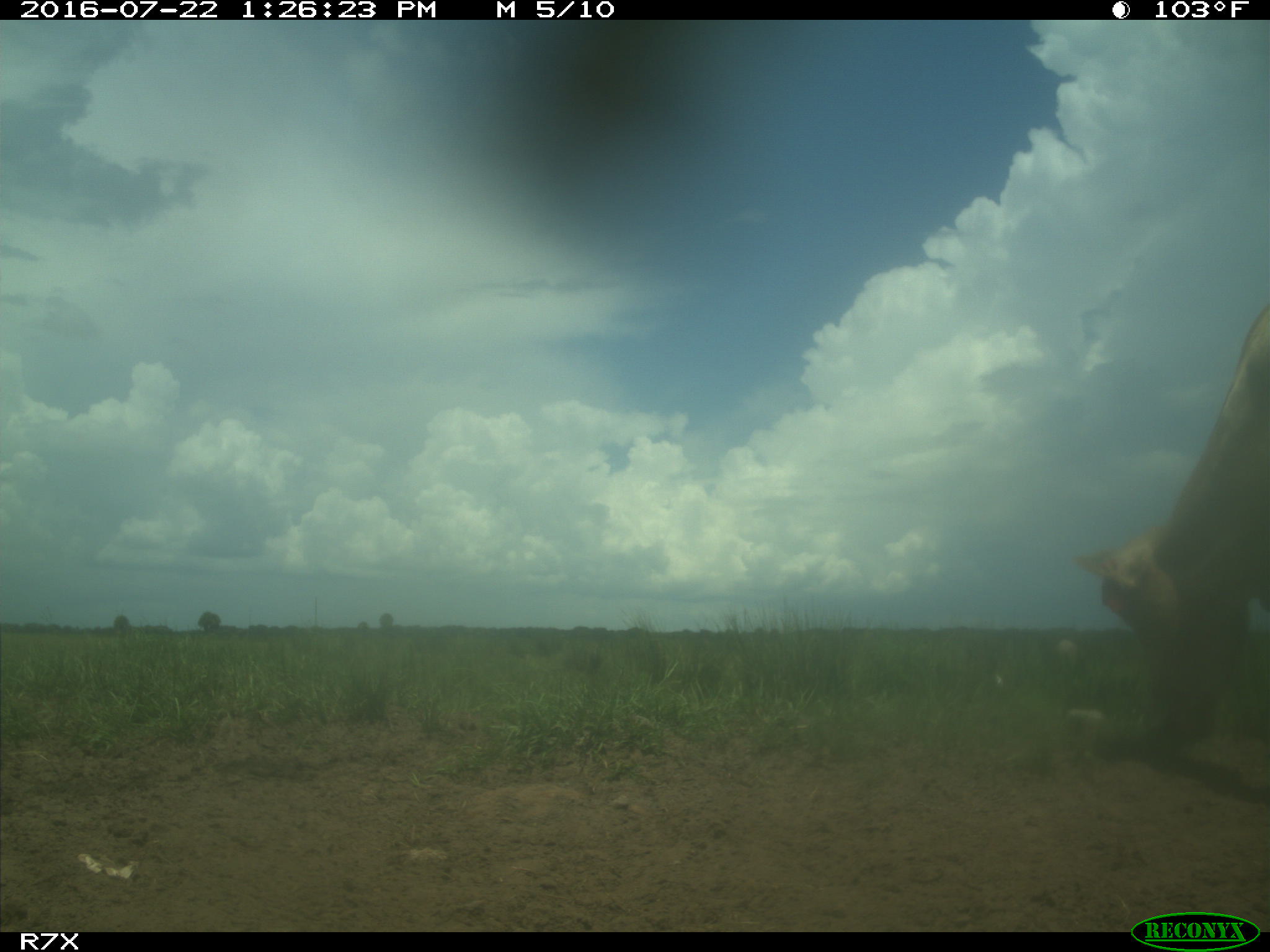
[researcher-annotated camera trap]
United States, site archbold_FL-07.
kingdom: Animalia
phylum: Chordata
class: Mammalia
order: Artiodactyla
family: Bovidae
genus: Bos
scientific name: Bos taurus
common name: domestic cow